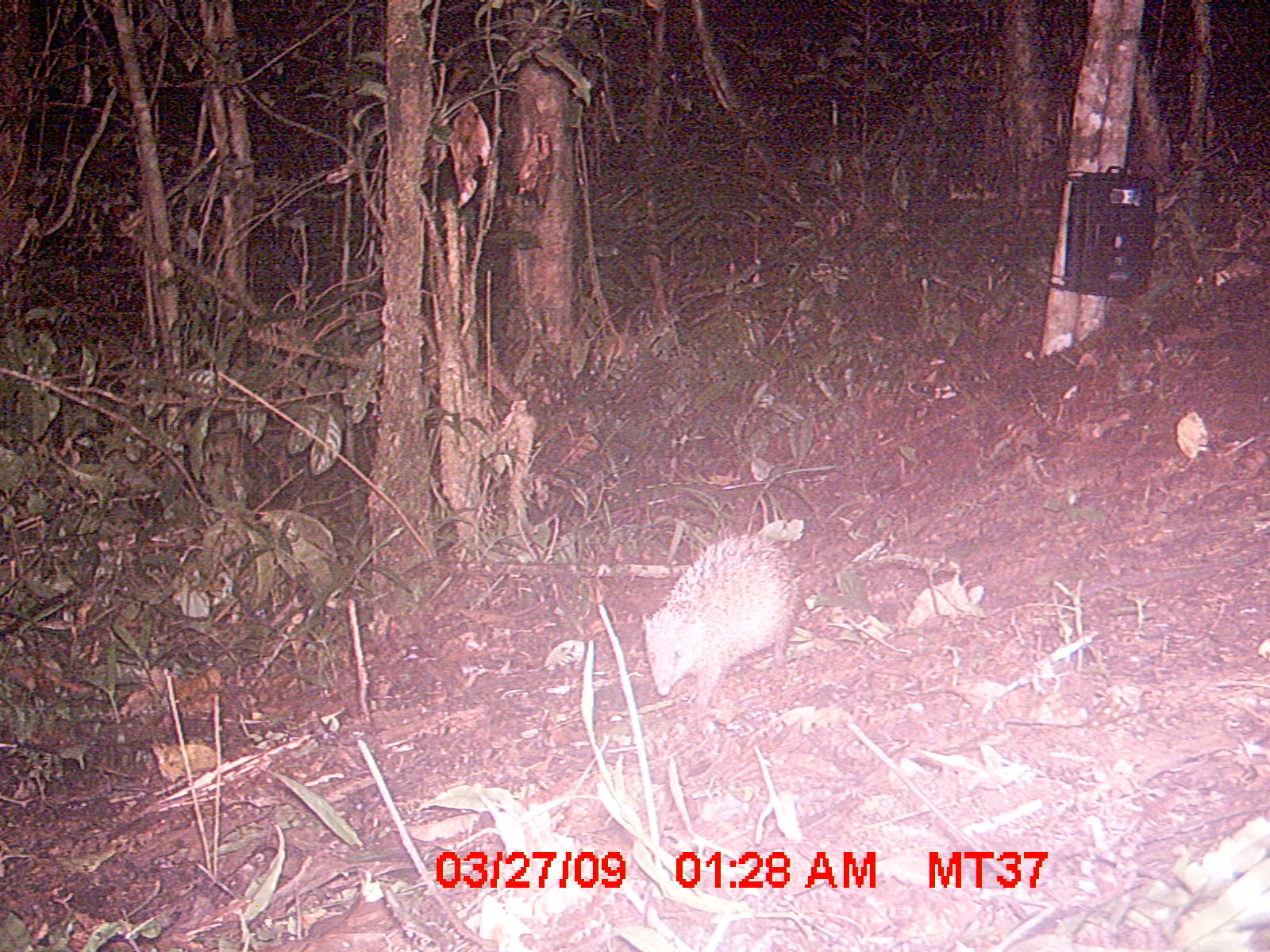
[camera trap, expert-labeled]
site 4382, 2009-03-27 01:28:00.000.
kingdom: Animalia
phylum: Chordata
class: Mammalia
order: Rodentia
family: Nesomyidae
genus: Nesomys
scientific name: Nesomys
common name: nesomys rodents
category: nesomys sp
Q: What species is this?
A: Nesomys sp (nesomys rodents) (Nesomys).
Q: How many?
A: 1.